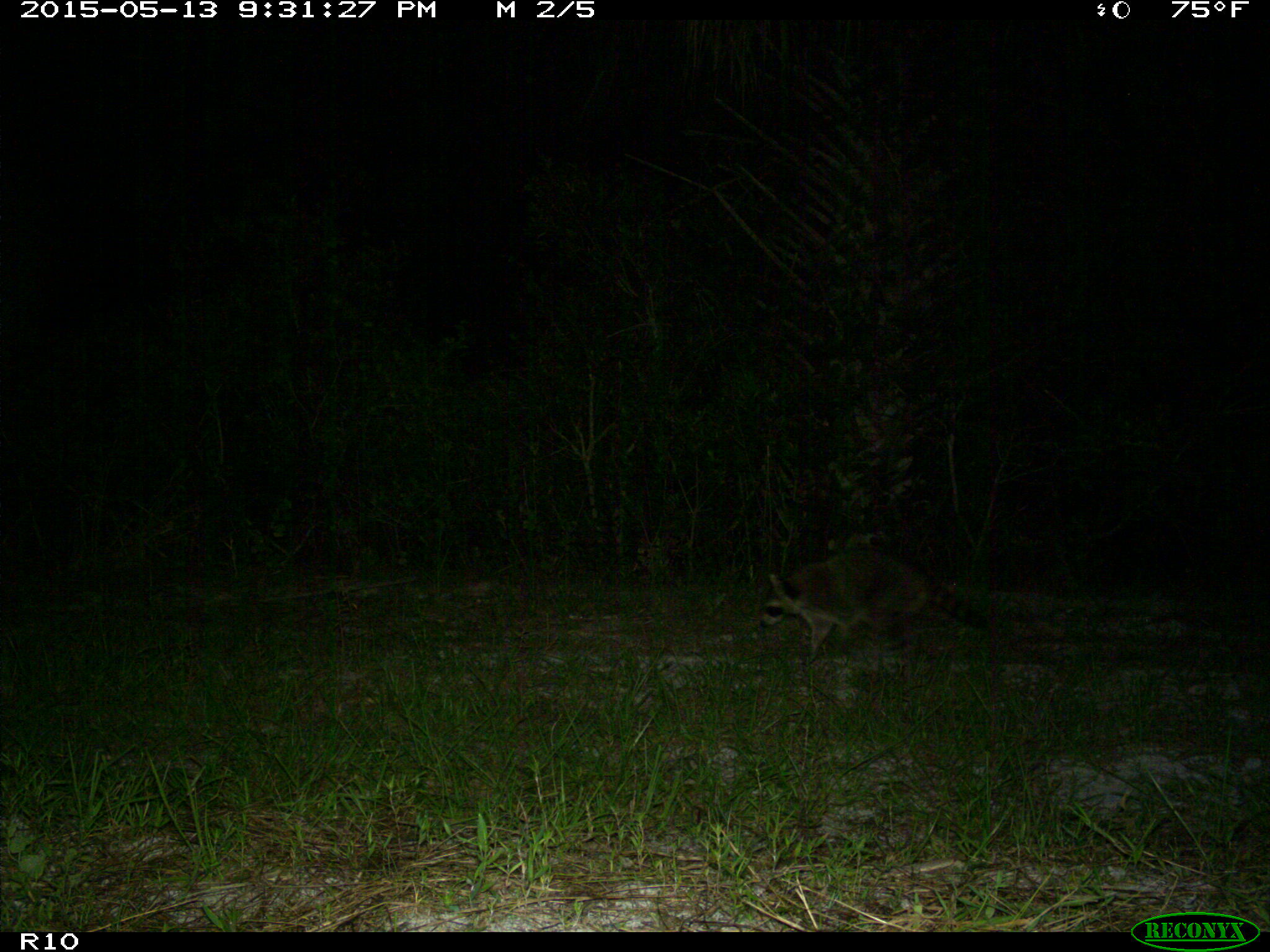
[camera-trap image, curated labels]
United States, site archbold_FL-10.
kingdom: Animalia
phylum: Chordata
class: Mammalia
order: Carnivora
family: Procyonidae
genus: Procyon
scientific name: Procyon lotor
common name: common raccoon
Procyon lotor (common raccoon).